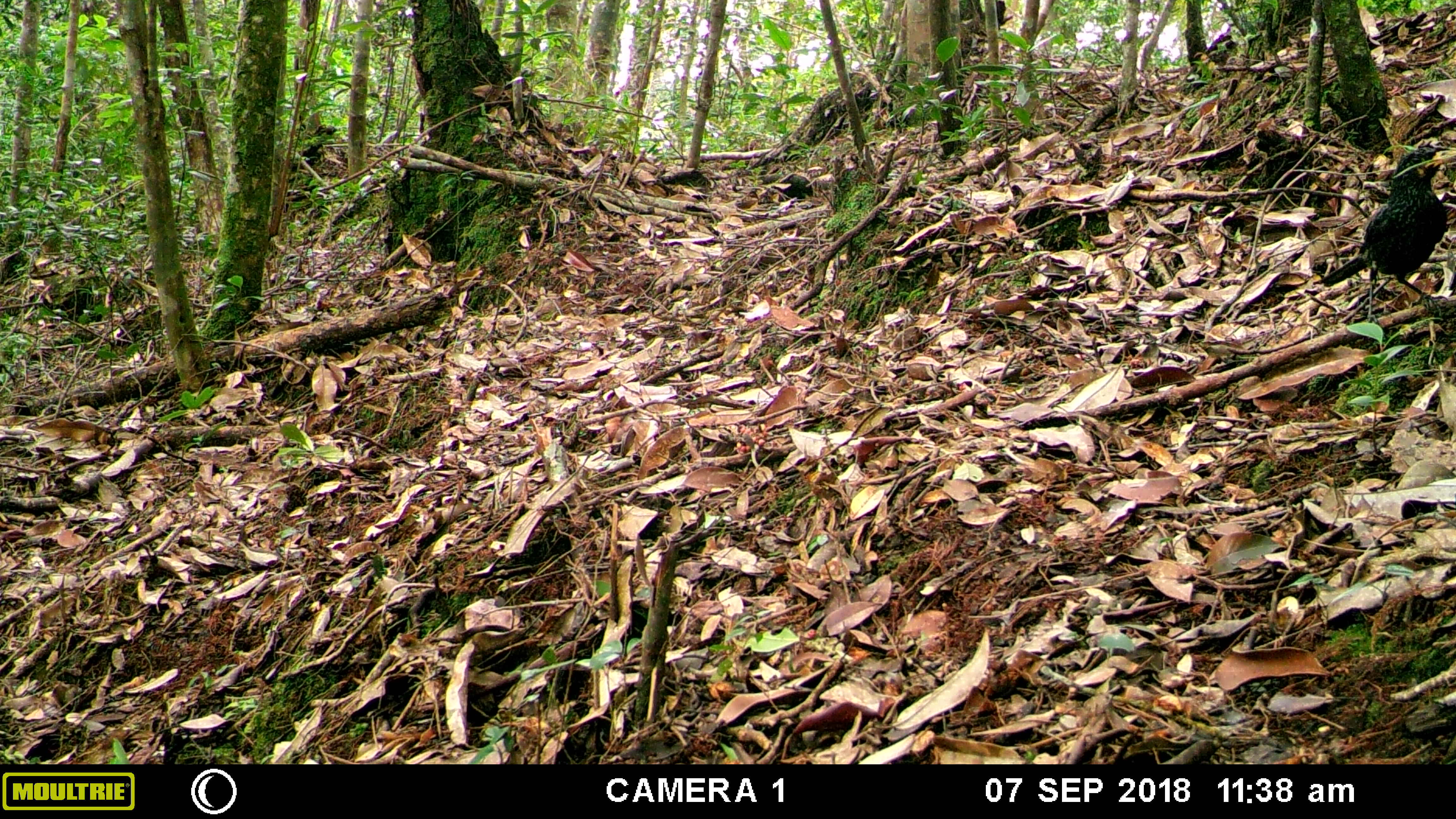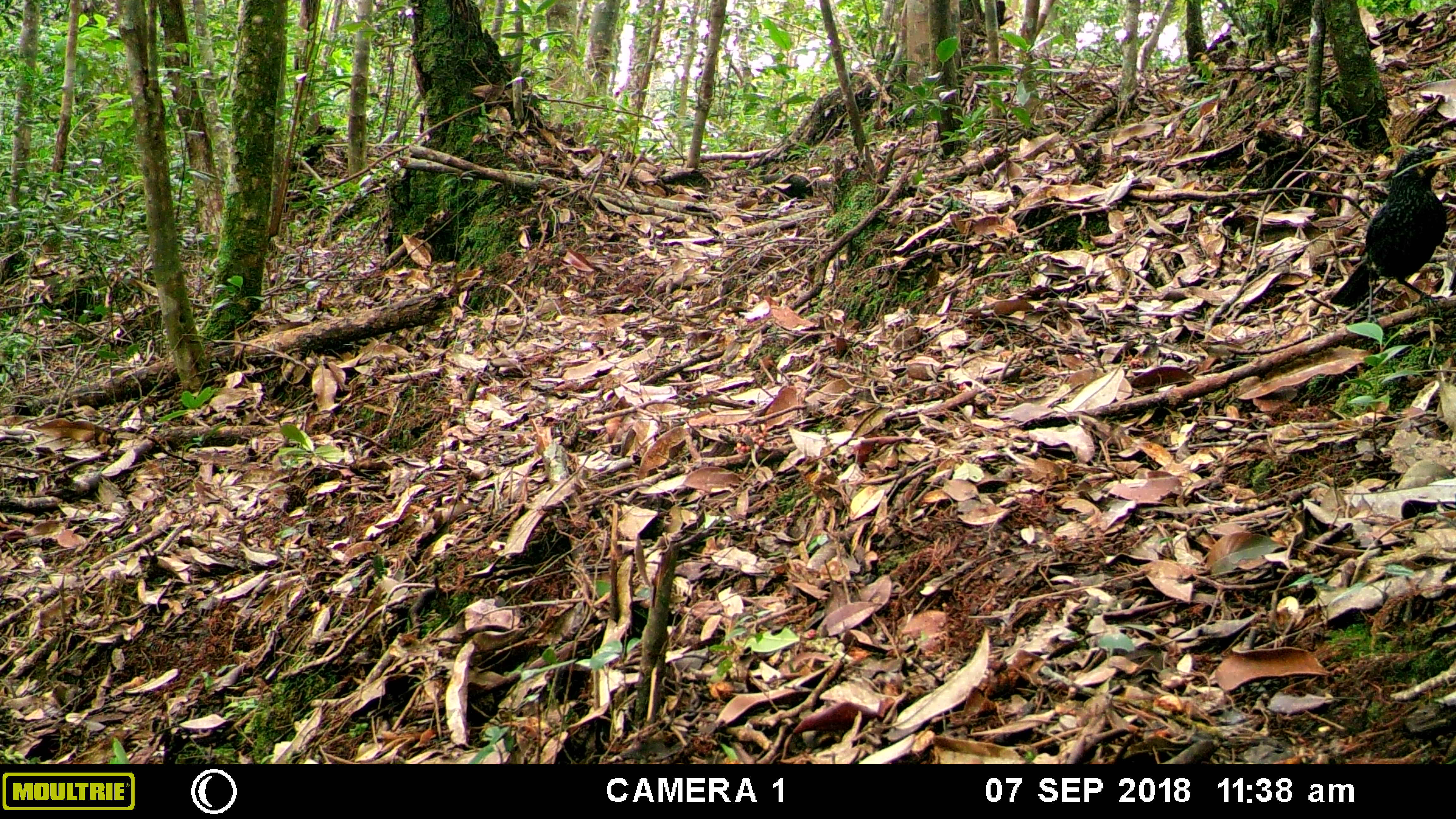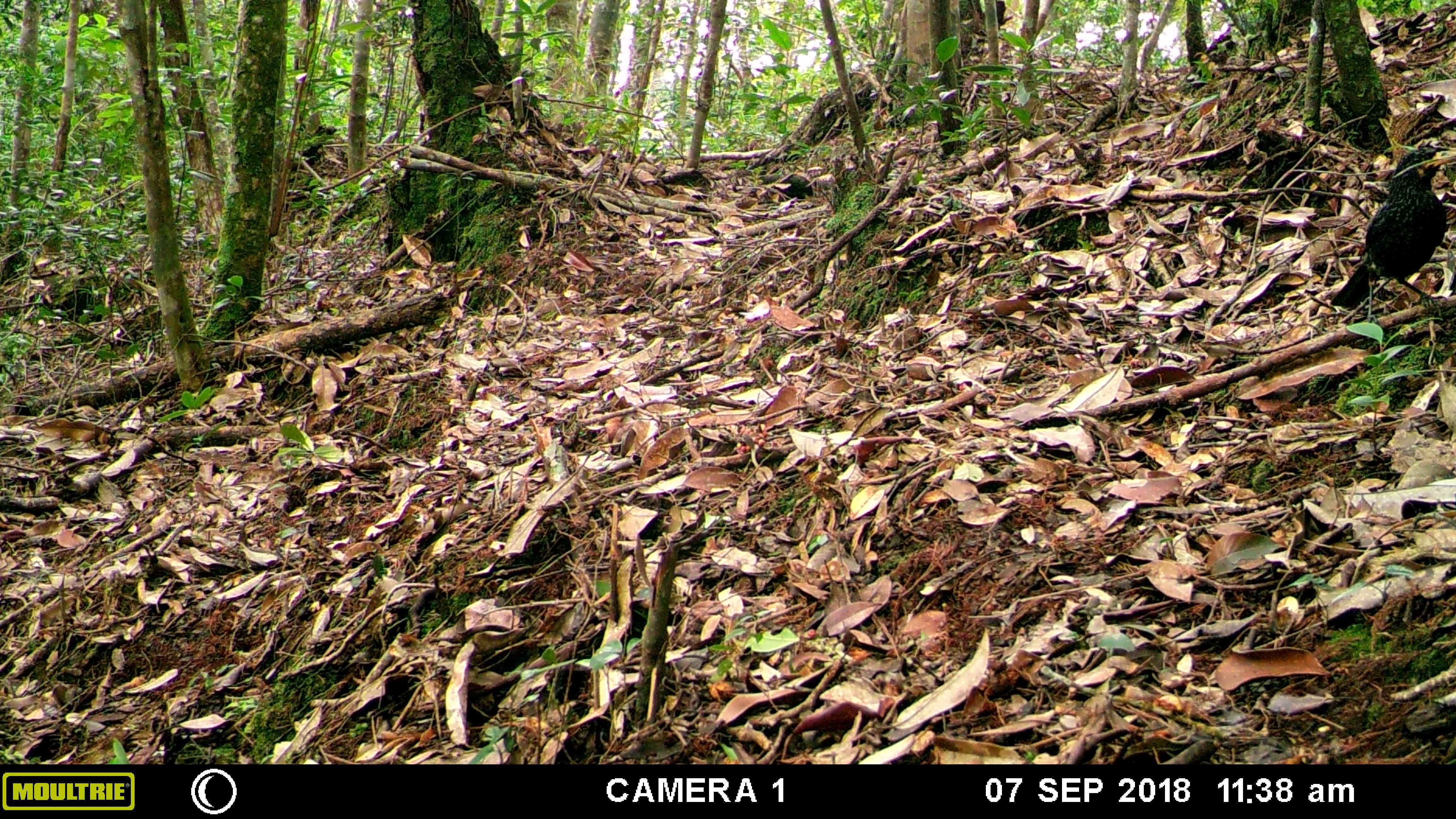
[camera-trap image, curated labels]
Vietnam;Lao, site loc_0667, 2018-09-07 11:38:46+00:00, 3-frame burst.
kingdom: Animalia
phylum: Chordata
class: Aves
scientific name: Aves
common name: bird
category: unidentified bird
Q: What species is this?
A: Unidentified bird (bird) (Aves).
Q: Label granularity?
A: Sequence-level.